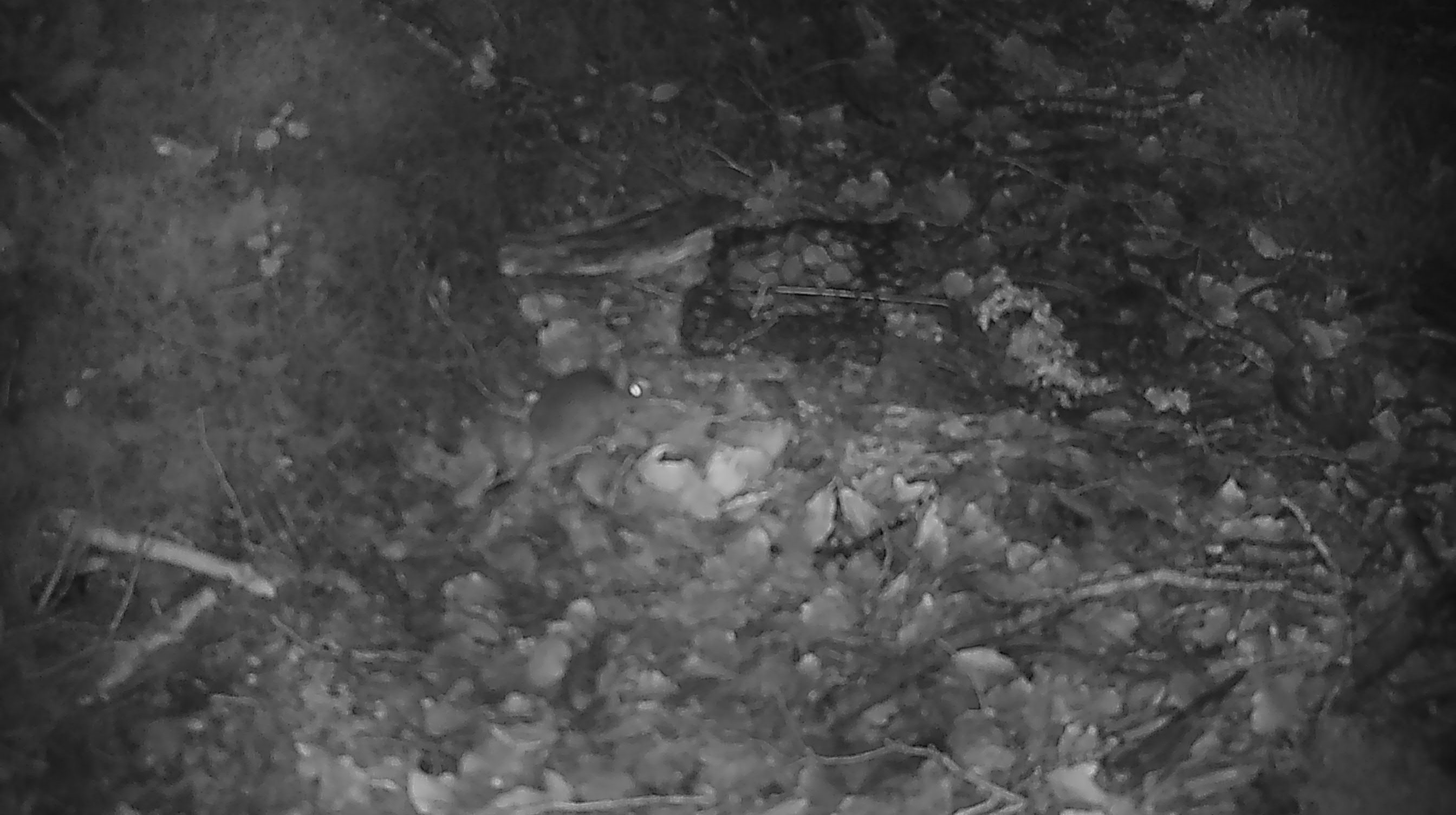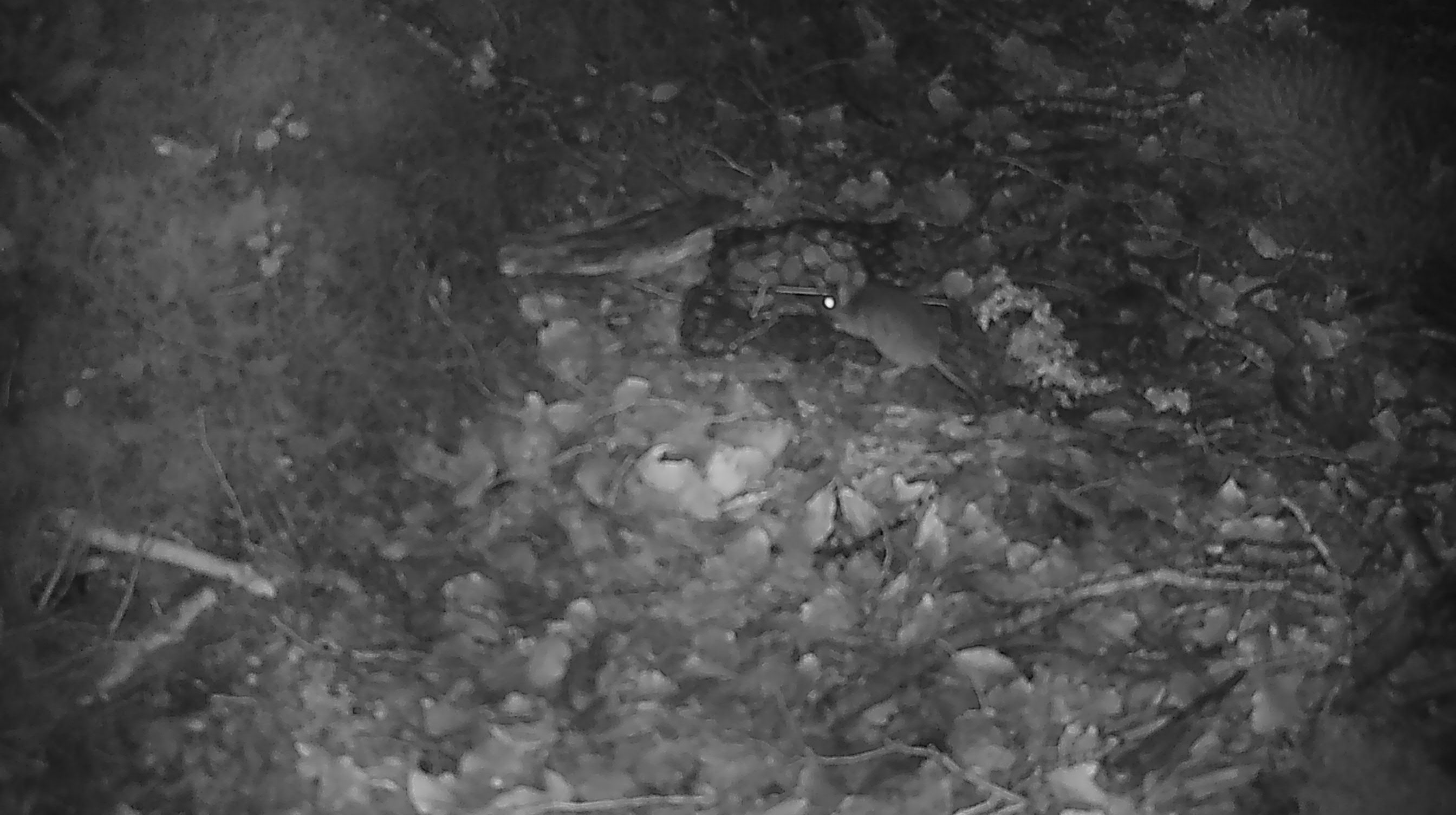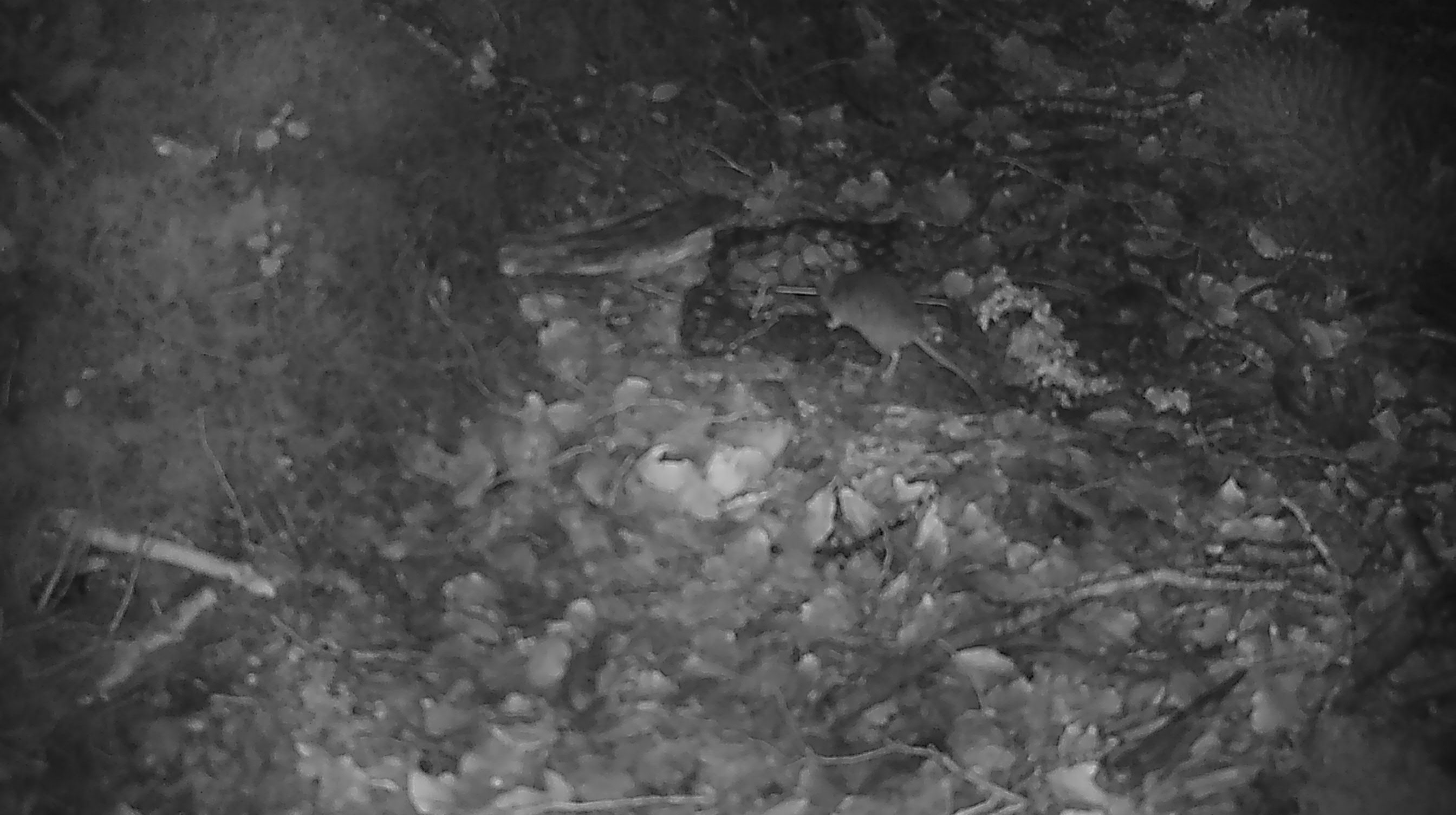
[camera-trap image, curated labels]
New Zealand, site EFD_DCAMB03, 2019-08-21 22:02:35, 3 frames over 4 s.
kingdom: Animalia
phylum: Chordata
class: Mammalia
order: Rodentia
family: Muridae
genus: Mus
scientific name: Mus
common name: mouse